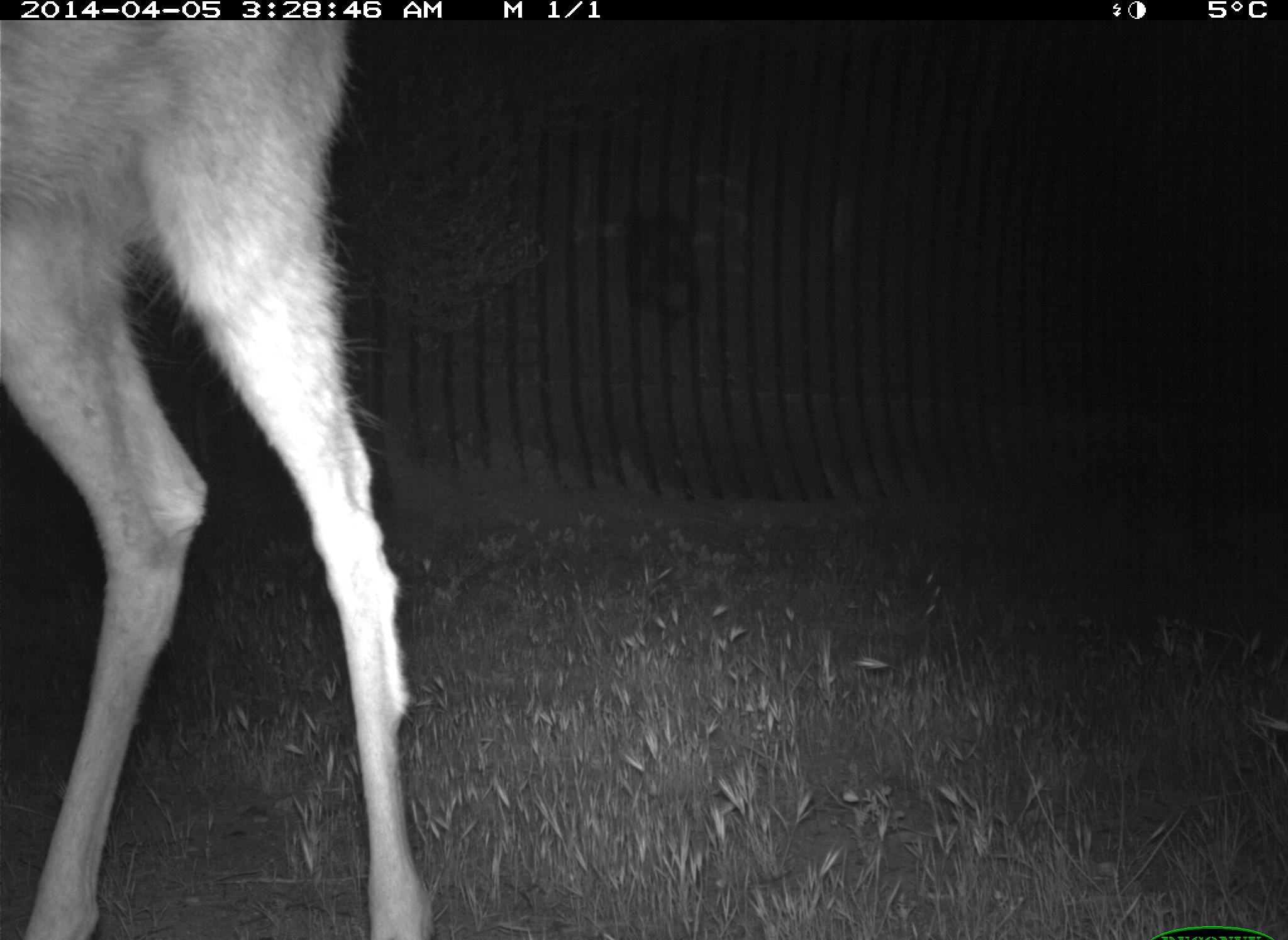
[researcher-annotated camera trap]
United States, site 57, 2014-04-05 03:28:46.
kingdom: Animalia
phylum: Chordata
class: Mammalia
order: Artiodactyla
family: Cervidae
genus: Odocoileus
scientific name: Odocoileus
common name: deer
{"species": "deer (Odocoileus)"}